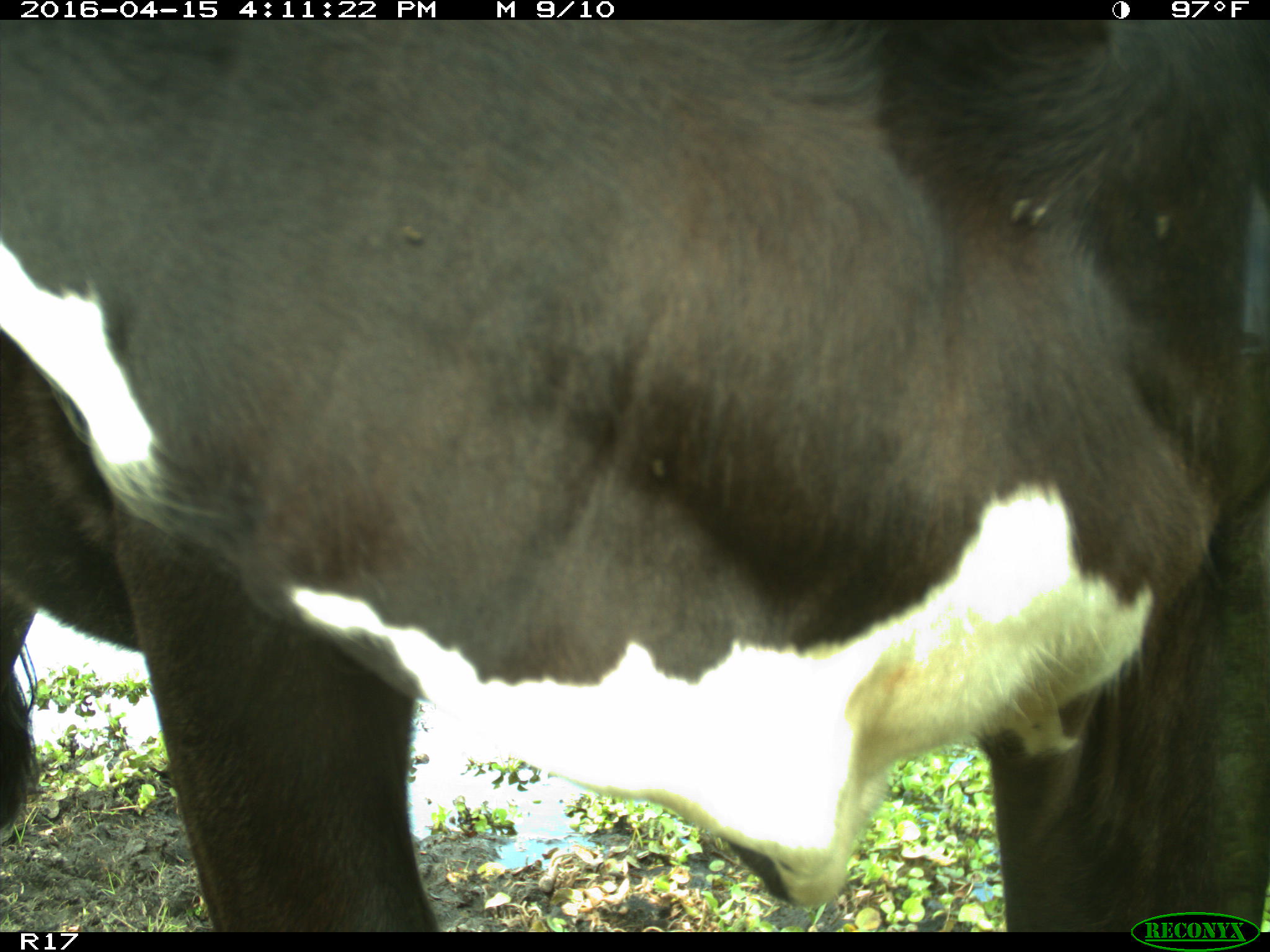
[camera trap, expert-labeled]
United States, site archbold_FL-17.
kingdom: Animalia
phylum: Chordata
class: Mammalia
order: Artiodactyla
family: Bovidae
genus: Bos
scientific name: Bos taurus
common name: domestic cow